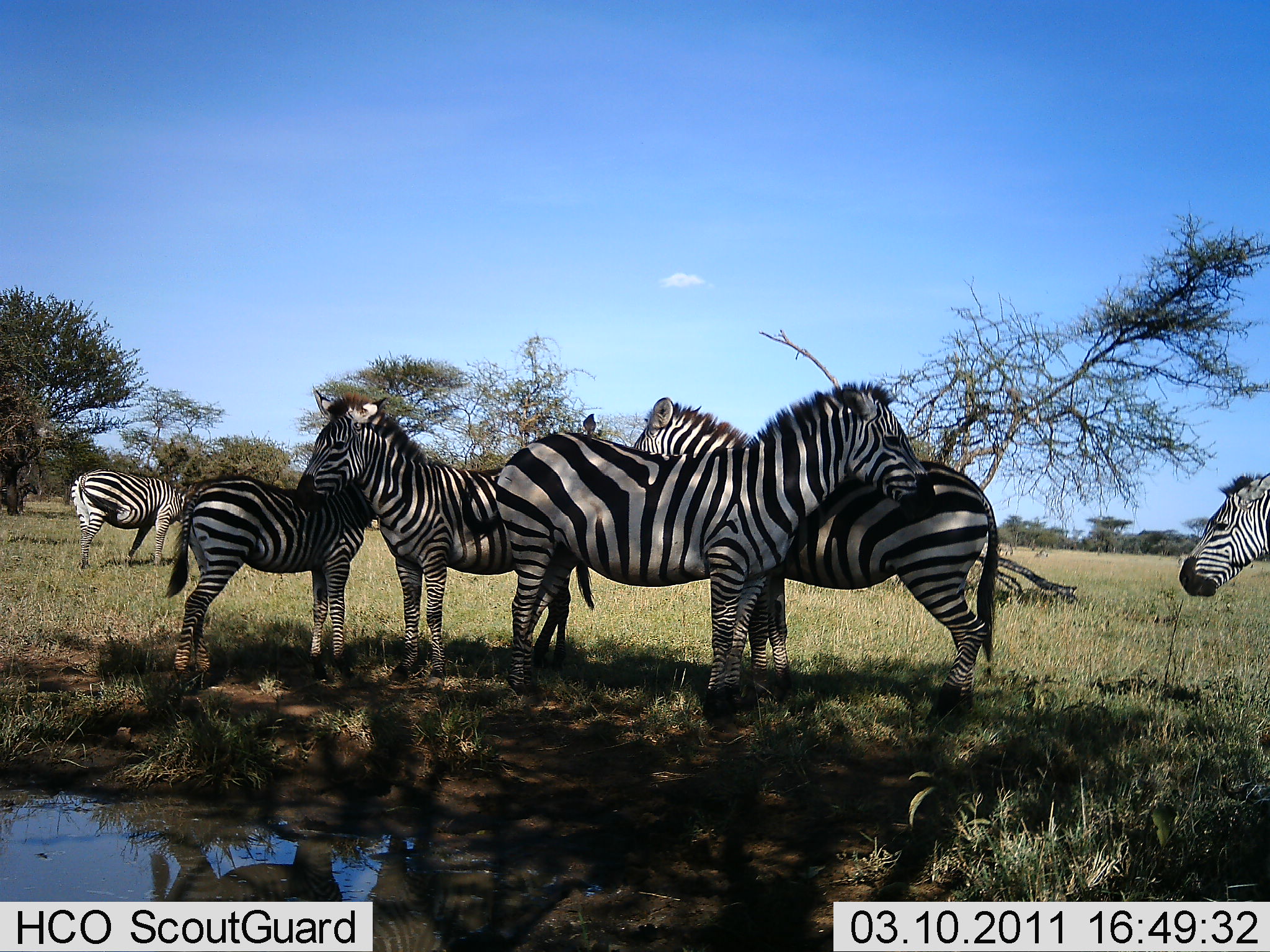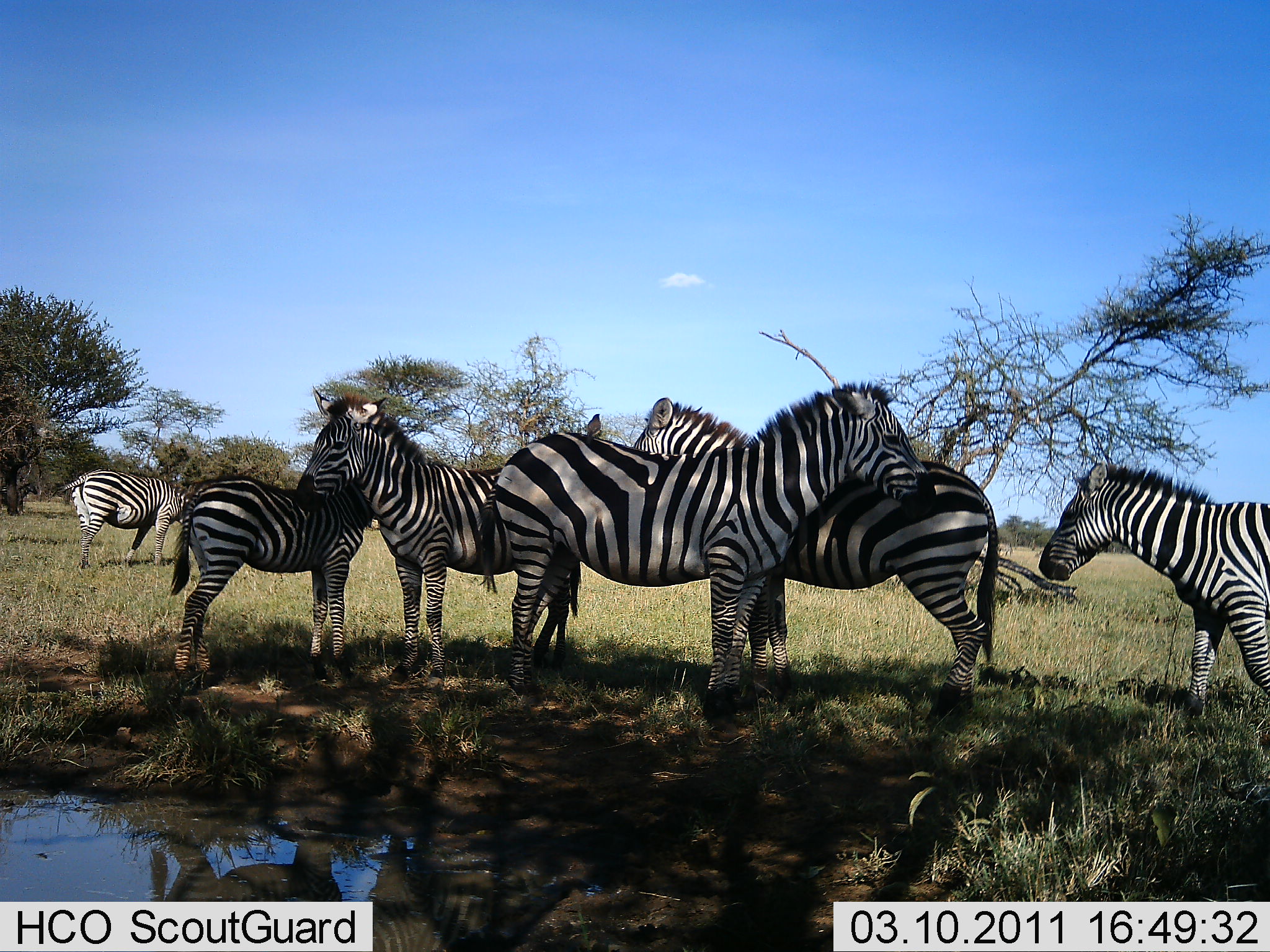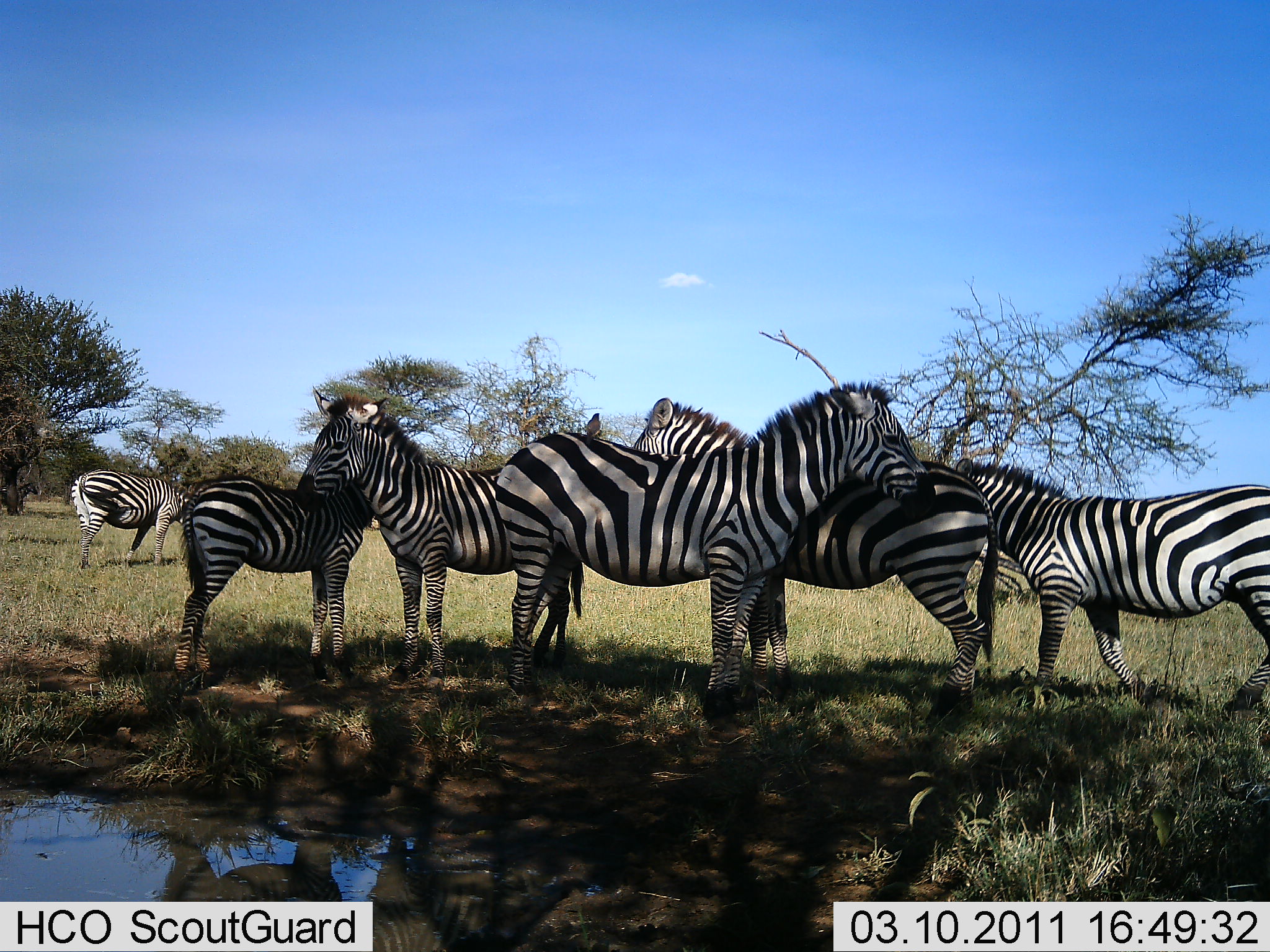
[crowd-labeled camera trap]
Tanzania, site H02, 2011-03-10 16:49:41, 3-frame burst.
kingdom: Animalia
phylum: Chordata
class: Mammalia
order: Perissodactyla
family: Equidae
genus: Equus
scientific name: Equus quagga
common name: plains zebra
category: zebra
Zebra (plains zebra) (Equus quagga), count 6. Behavior (volunteer vote fractions): standing 100%, resting 8%, moving 67%, interacting 25%. Young present (vote fraction): 17%. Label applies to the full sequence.